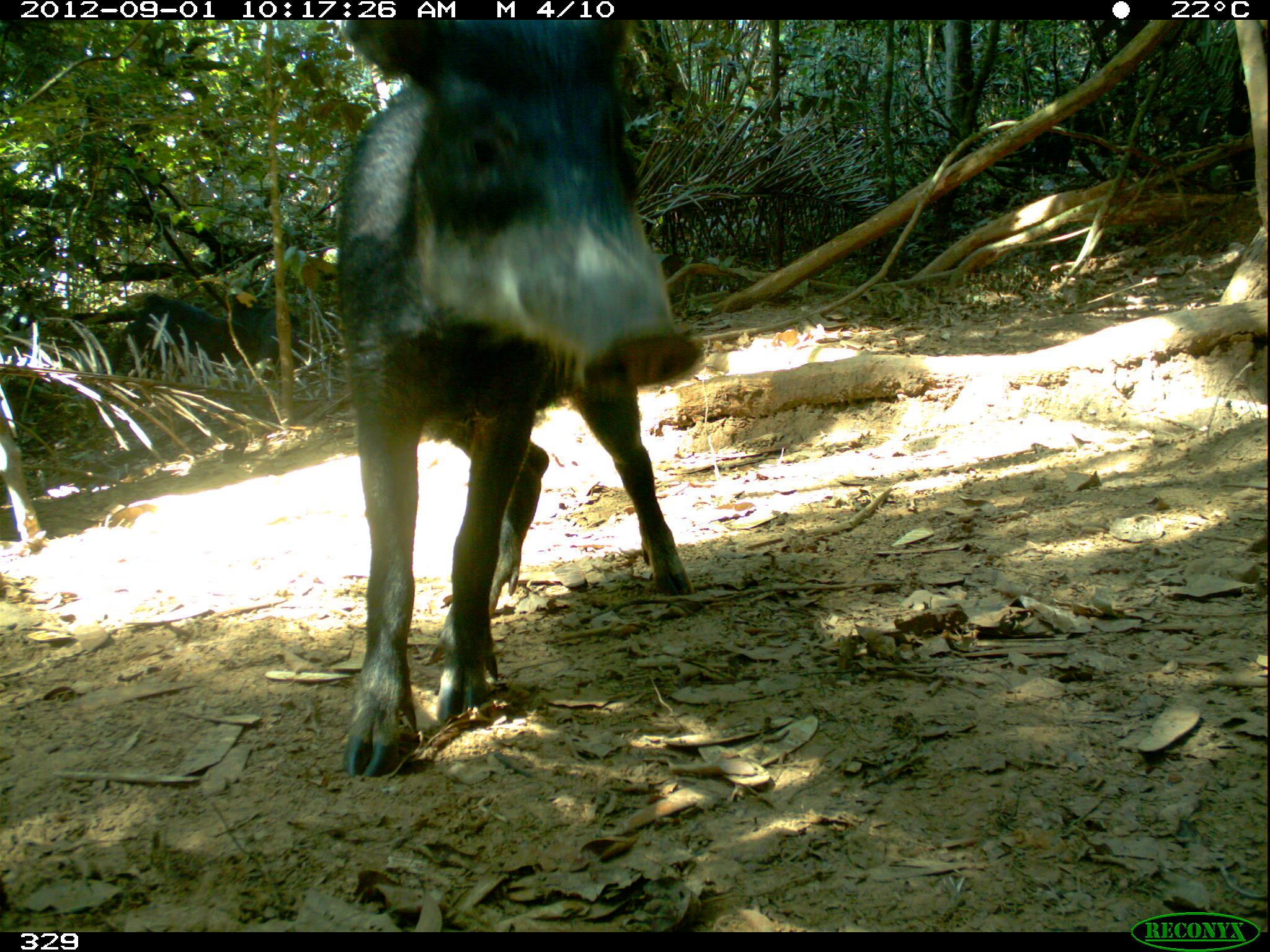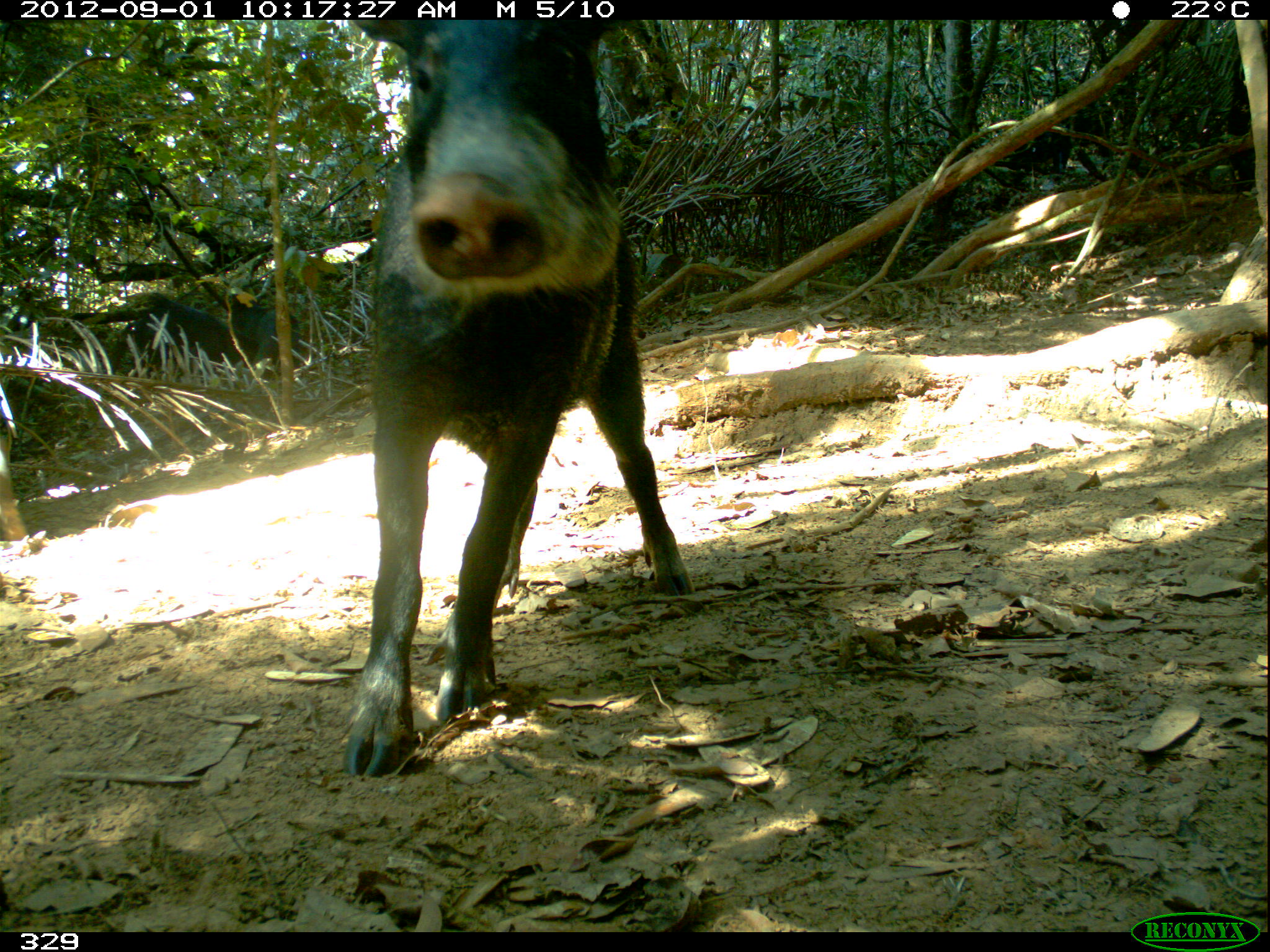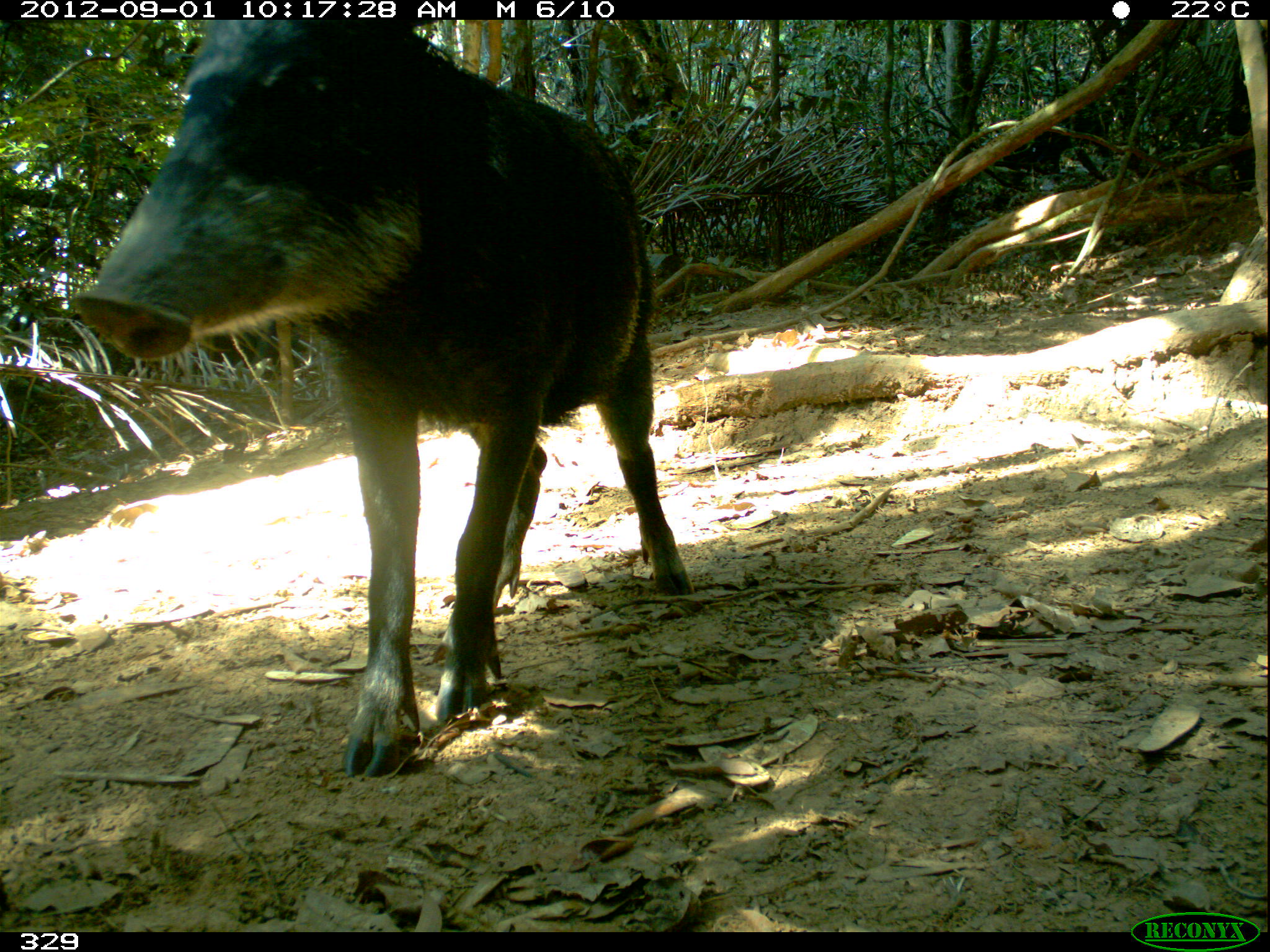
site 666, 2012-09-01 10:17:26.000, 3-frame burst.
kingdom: Animalia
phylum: Chordata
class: Mammalia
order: Artiodactyla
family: Tayassuidae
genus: Tayassu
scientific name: Tayassu pecari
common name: white-lipped peccary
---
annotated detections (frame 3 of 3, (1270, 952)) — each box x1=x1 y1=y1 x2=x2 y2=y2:
tayassu pecari: x1=66 y1=17 x2=696 y2=780